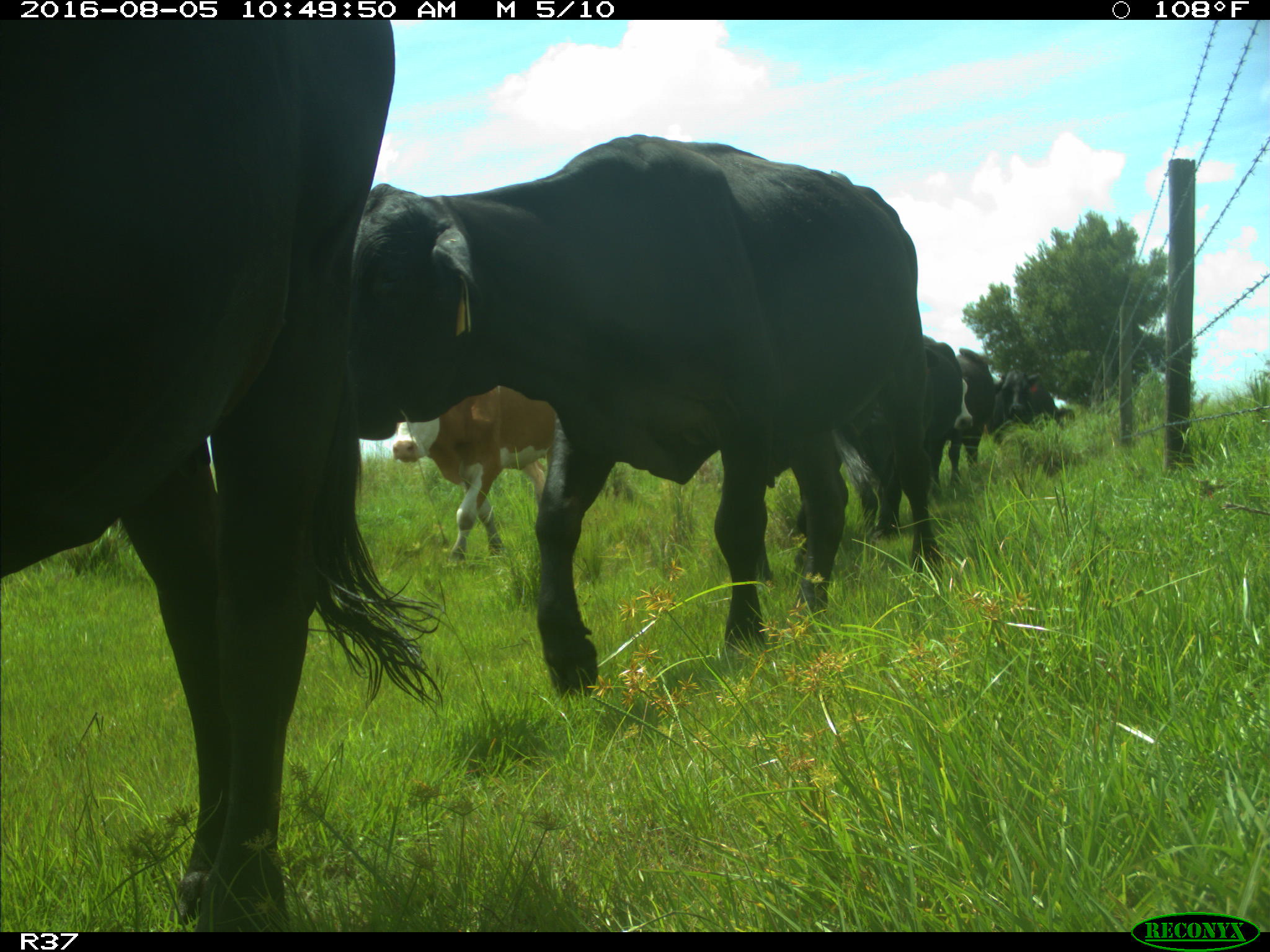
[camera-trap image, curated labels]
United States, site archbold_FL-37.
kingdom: Animalia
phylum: Chordata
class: Mammalia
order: Artiodactyla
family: Bovidae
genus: Bos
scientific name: Bos taurus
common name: domestic cow